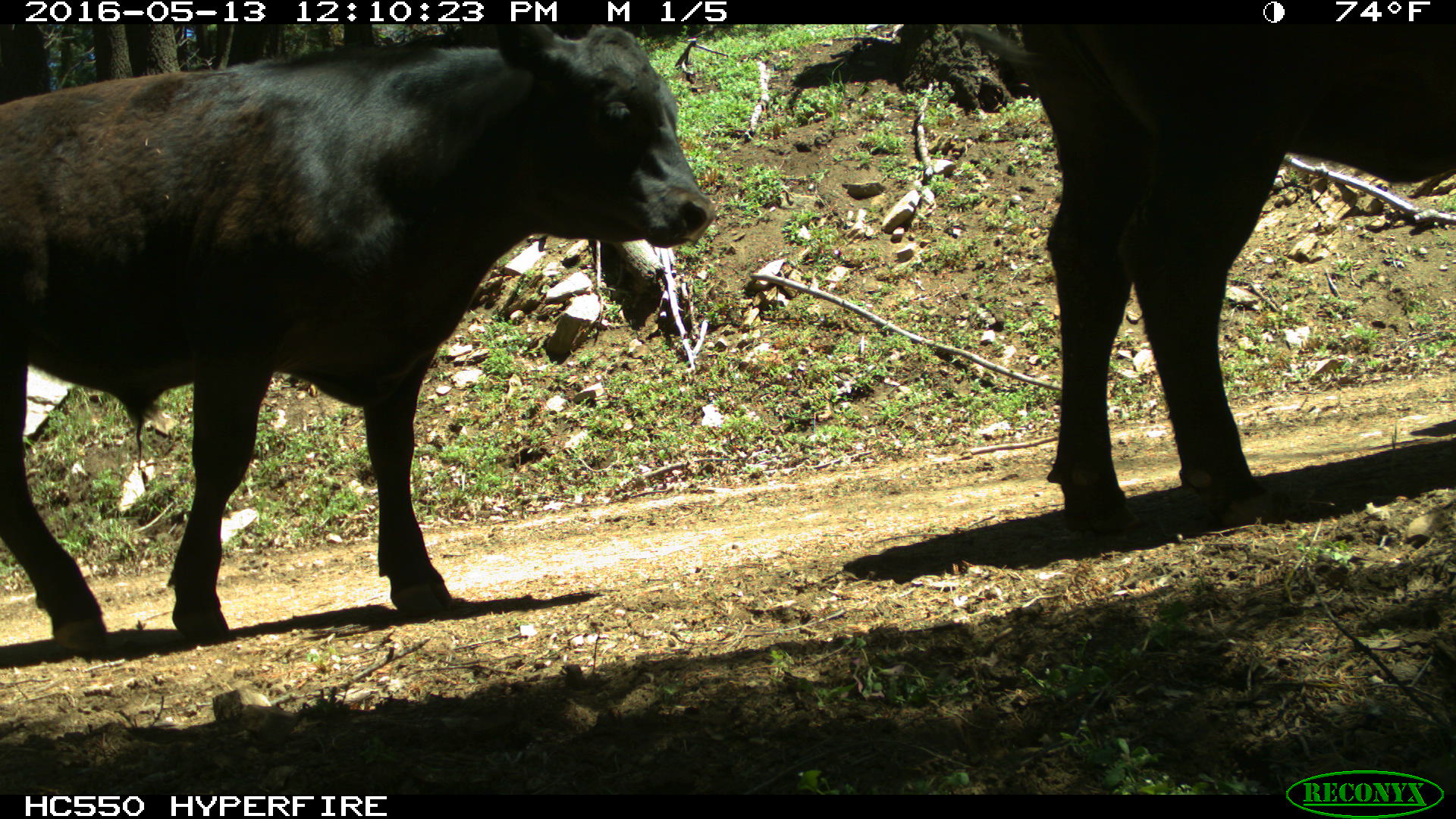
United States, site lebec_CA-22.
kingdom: Animalia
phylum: Chordata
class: Mammalia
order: Artiodactyla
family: Bovidae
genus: Bos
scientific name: Bos taurus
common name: domestic cow